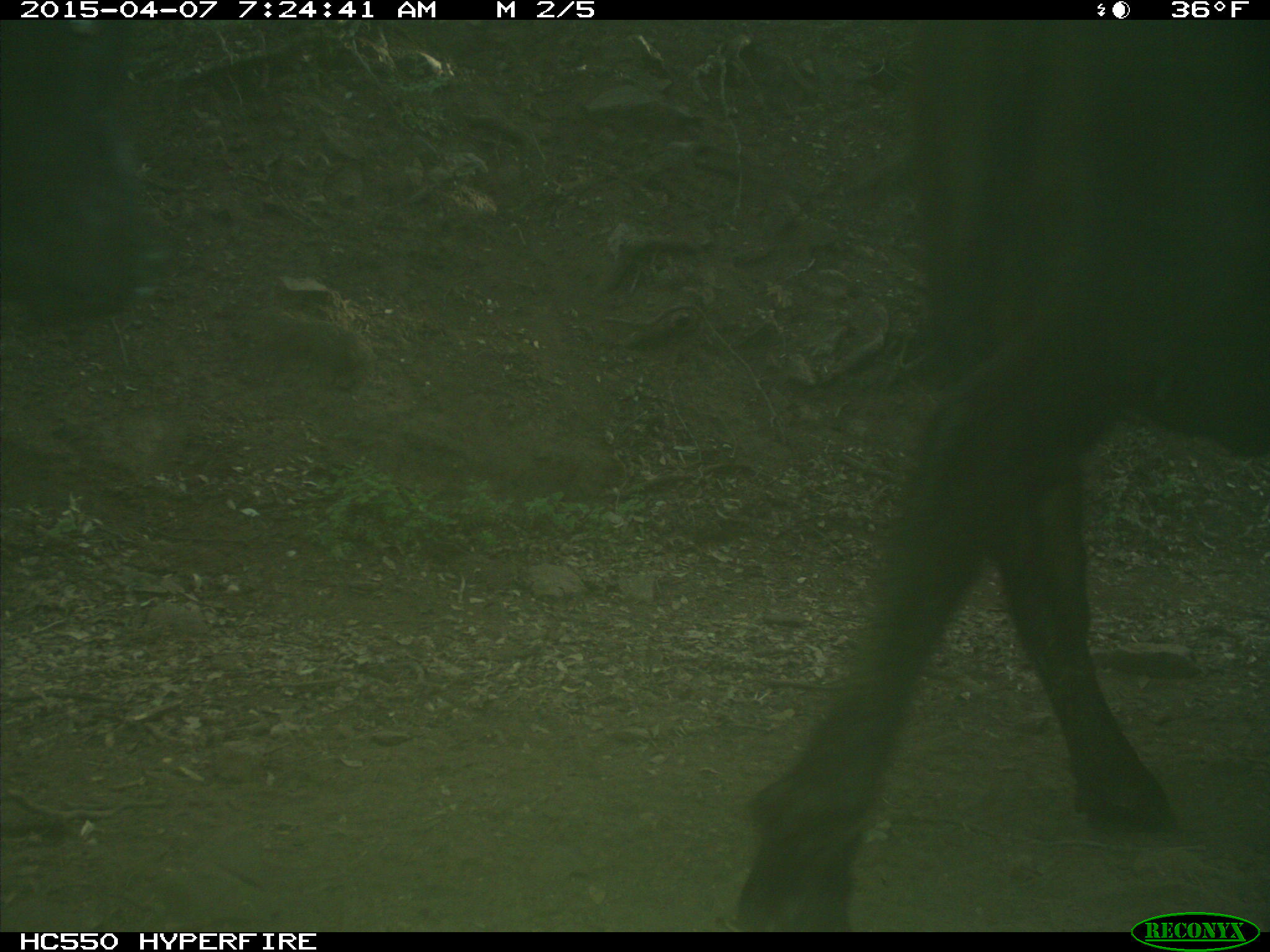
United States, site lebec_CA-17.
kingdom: Animalia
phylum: Chordata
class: Mammalia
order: Artiodactyla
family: Bovidae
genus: Bos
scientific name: Bos taurus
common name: domestic cow